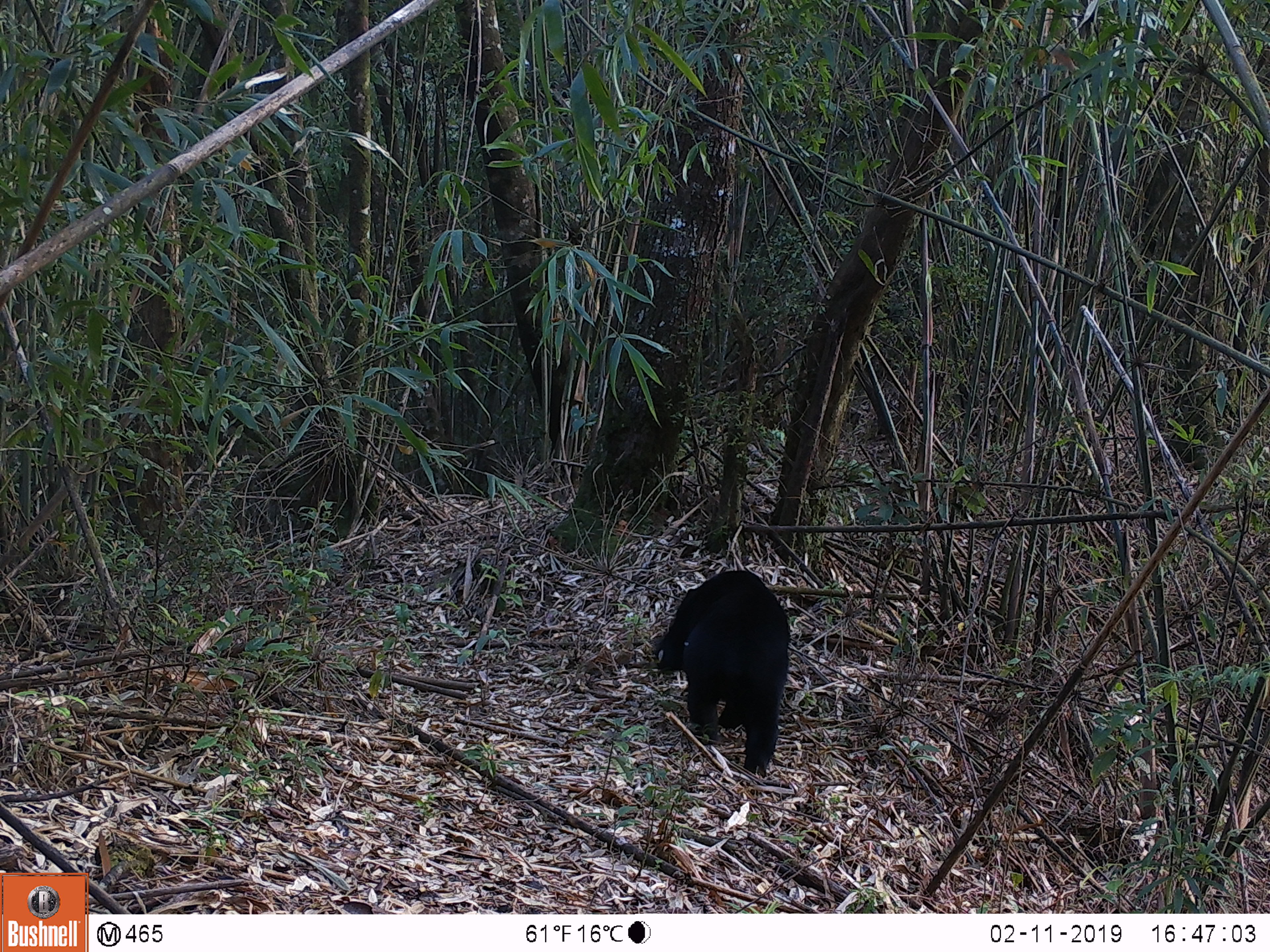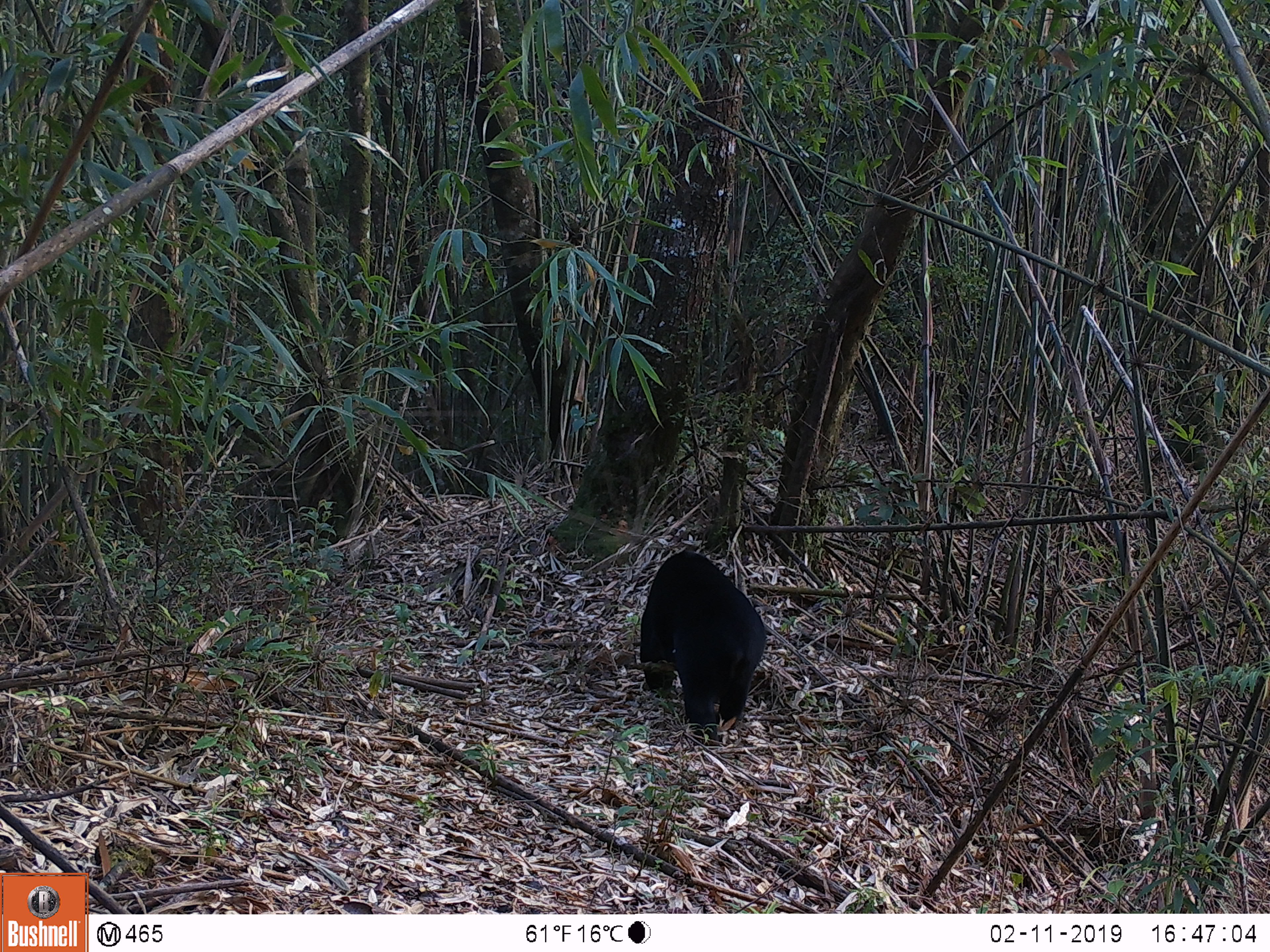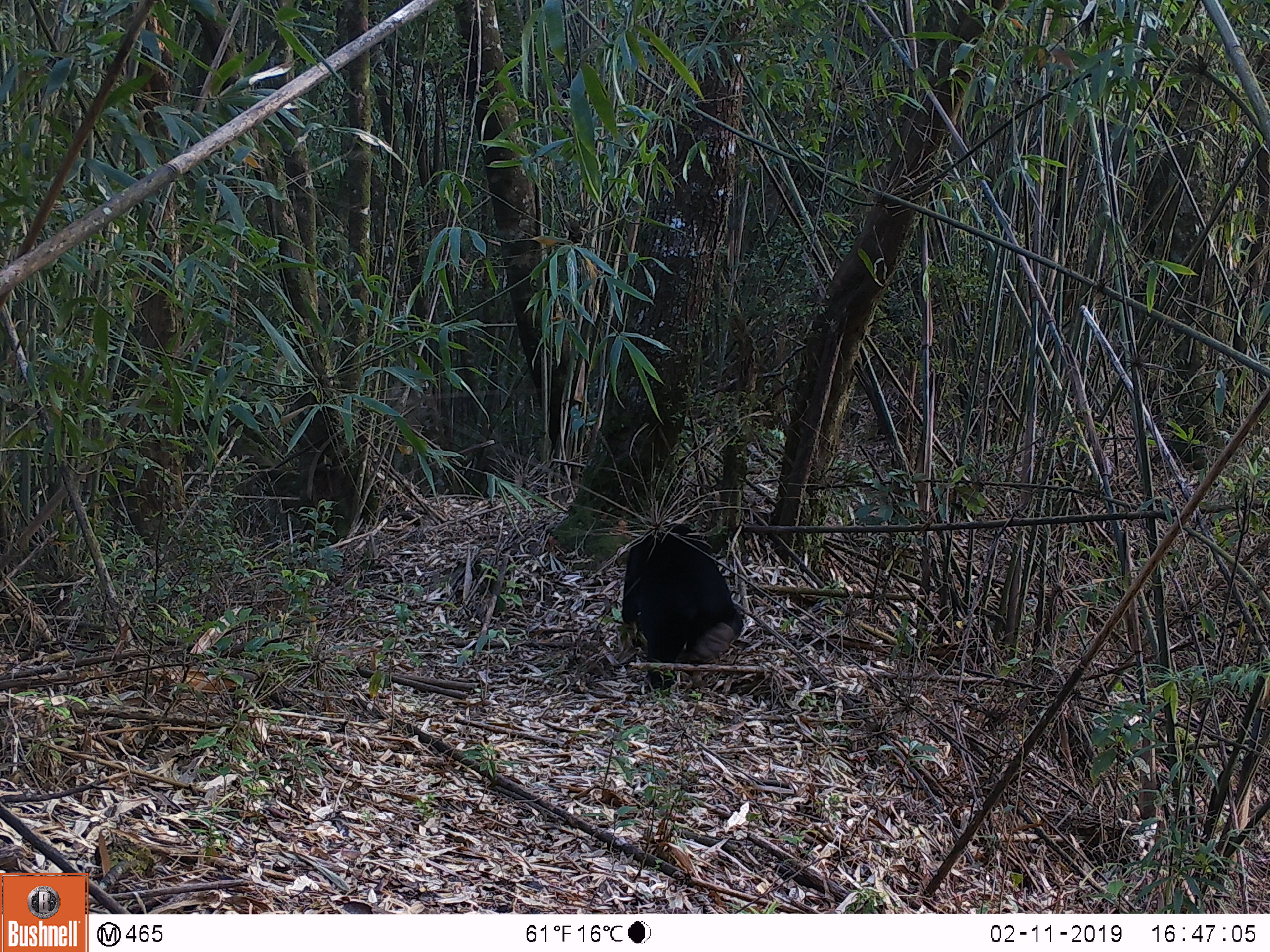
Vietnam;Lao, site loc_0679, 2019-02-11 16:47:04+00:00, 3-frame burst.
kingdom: Animalia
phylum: Chordata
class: Mammalia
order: Carnivora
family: Ursidae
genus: Helarctos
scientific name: Helarctos malayanus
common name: sun bear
Sun bear (Helarctos malayanus). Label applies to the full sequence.